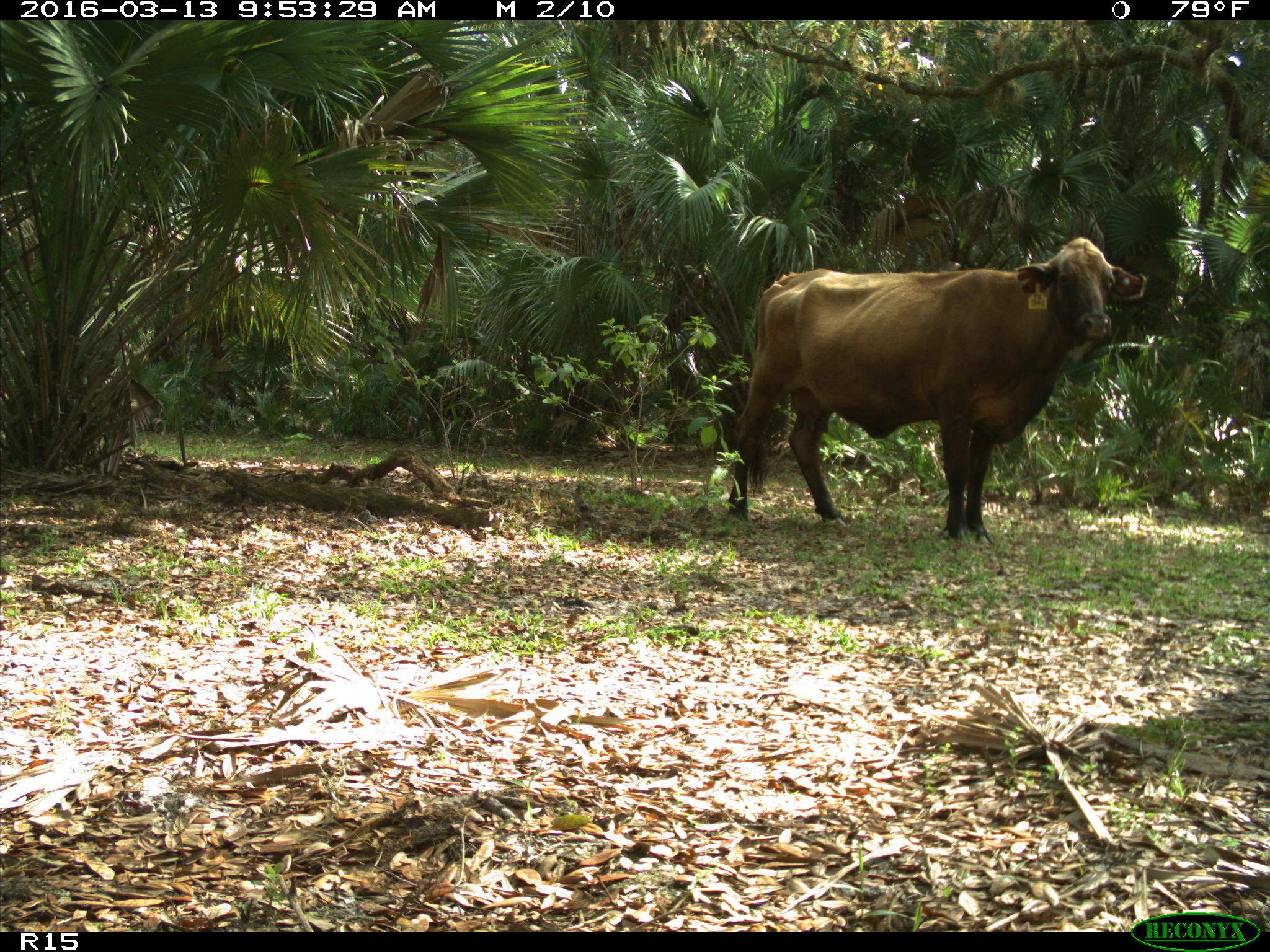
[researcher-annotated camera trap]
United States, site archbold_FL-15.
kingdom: Animalia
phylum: Chordata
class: Mammalia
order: Artiodactyla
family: Bovidae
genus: Bos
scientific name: Bos taurus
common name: domestic cow